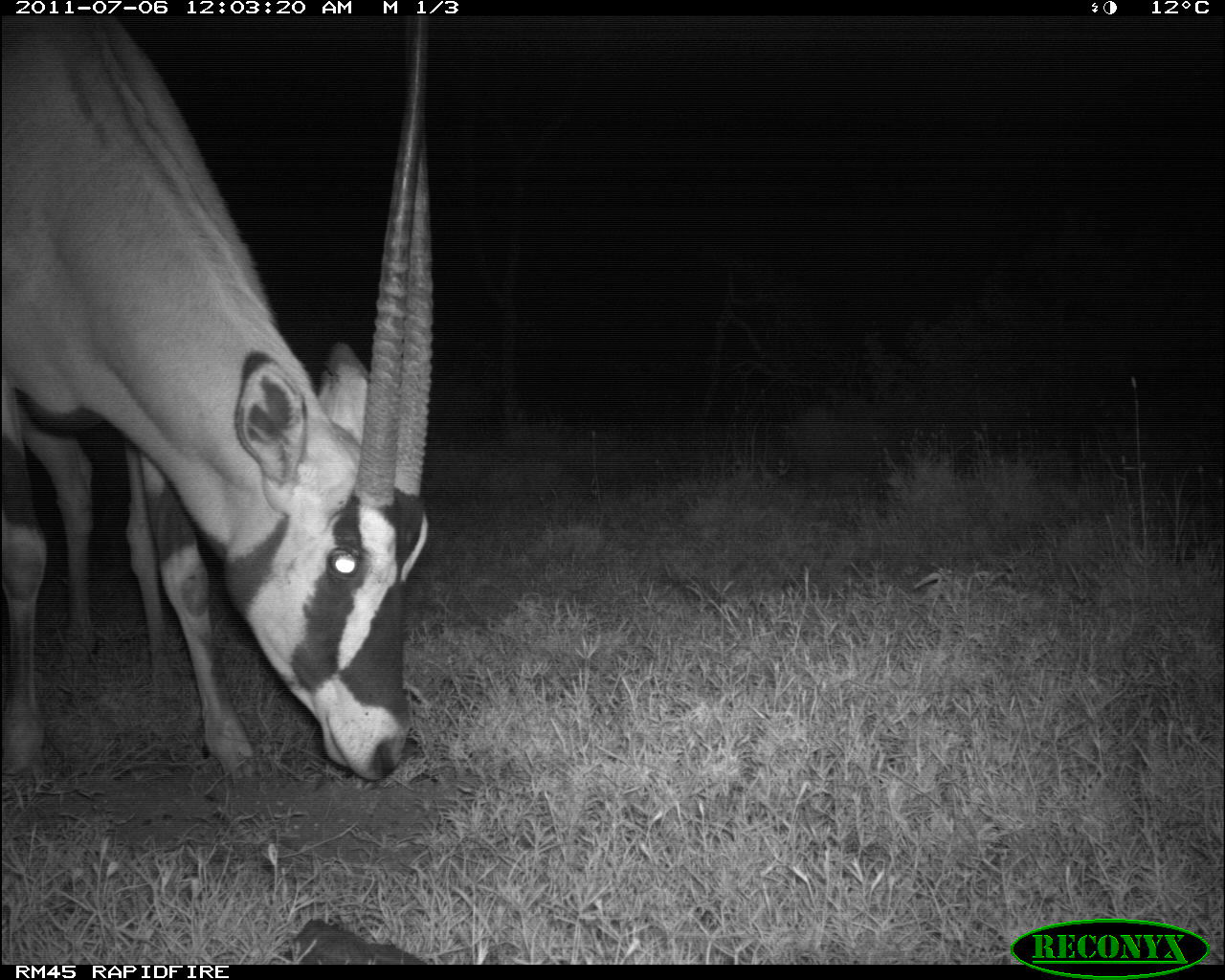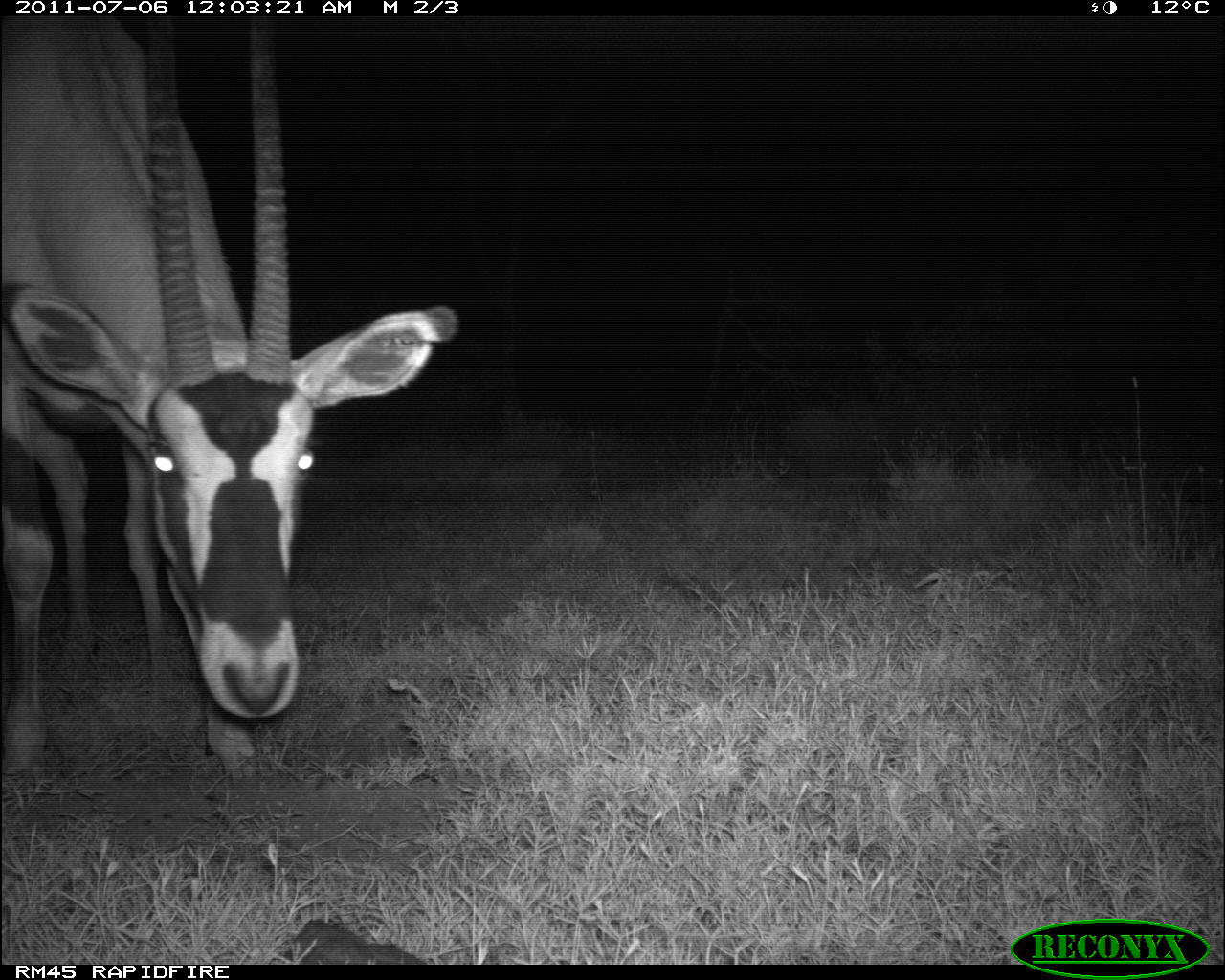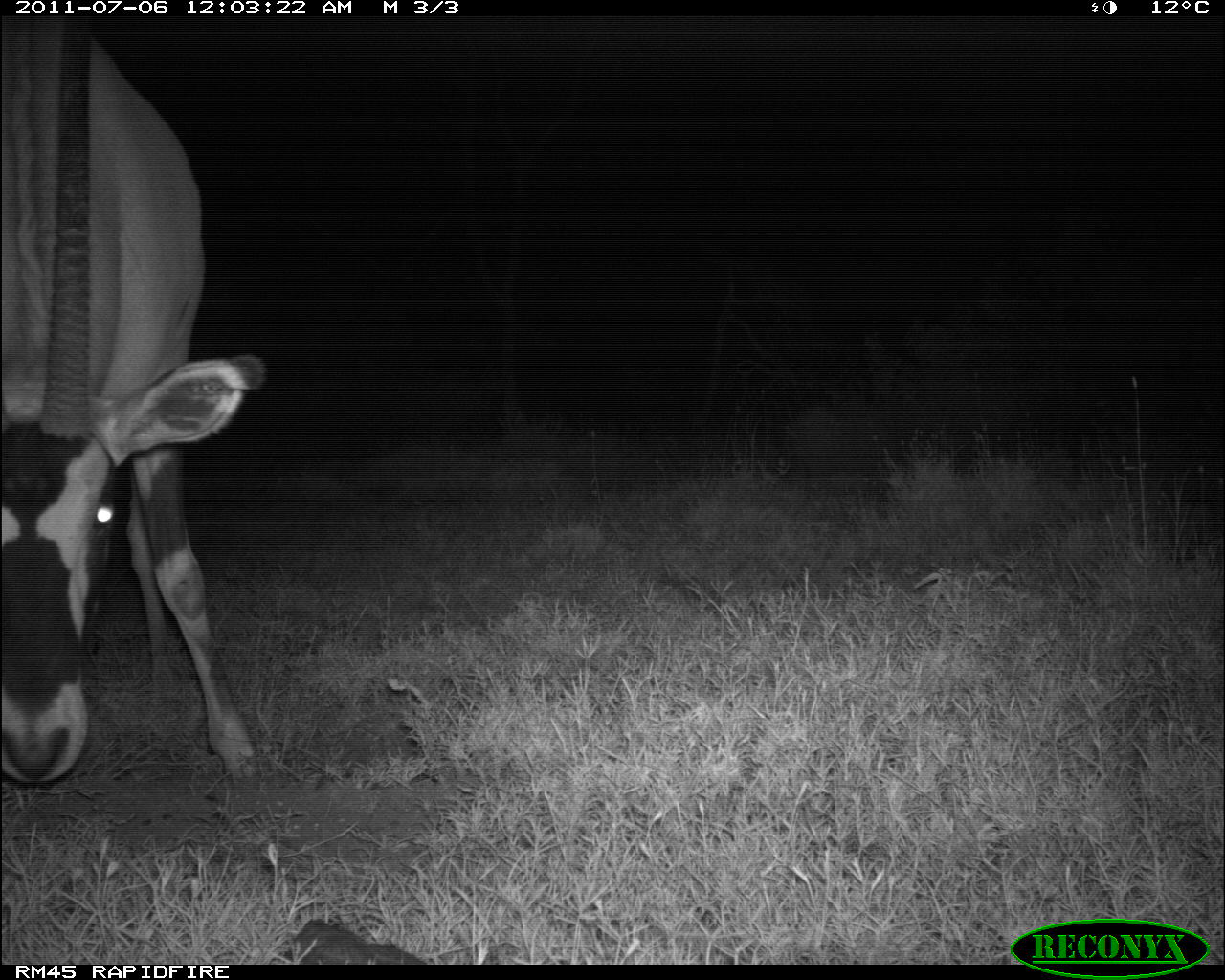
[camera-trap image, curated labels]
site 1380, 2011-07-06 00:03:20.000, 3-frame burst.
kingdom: Animalia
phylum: Chordata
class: Mammalia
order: Artiodactyla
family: Bovidae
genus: Oryx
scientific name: Oryx beisa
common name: east african oryx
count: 1